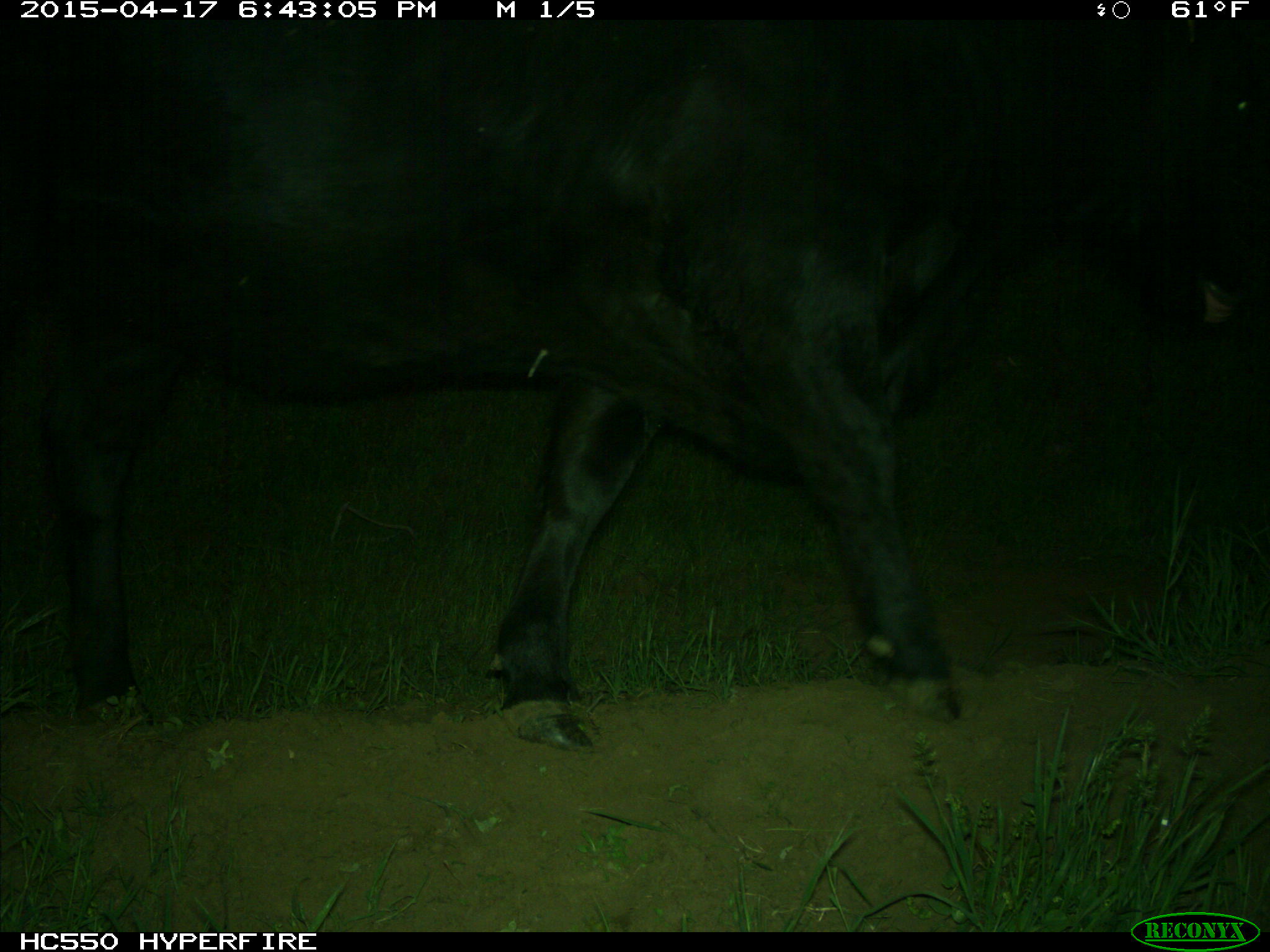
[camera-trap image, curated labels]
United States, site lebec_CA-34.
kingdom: Animalia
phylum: Chordata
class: Mammalia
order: Artiodactyla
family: Bovidae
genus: Bos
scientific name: Bos taurus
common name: domestic cow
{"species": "Bos taurus (domestic cow)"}